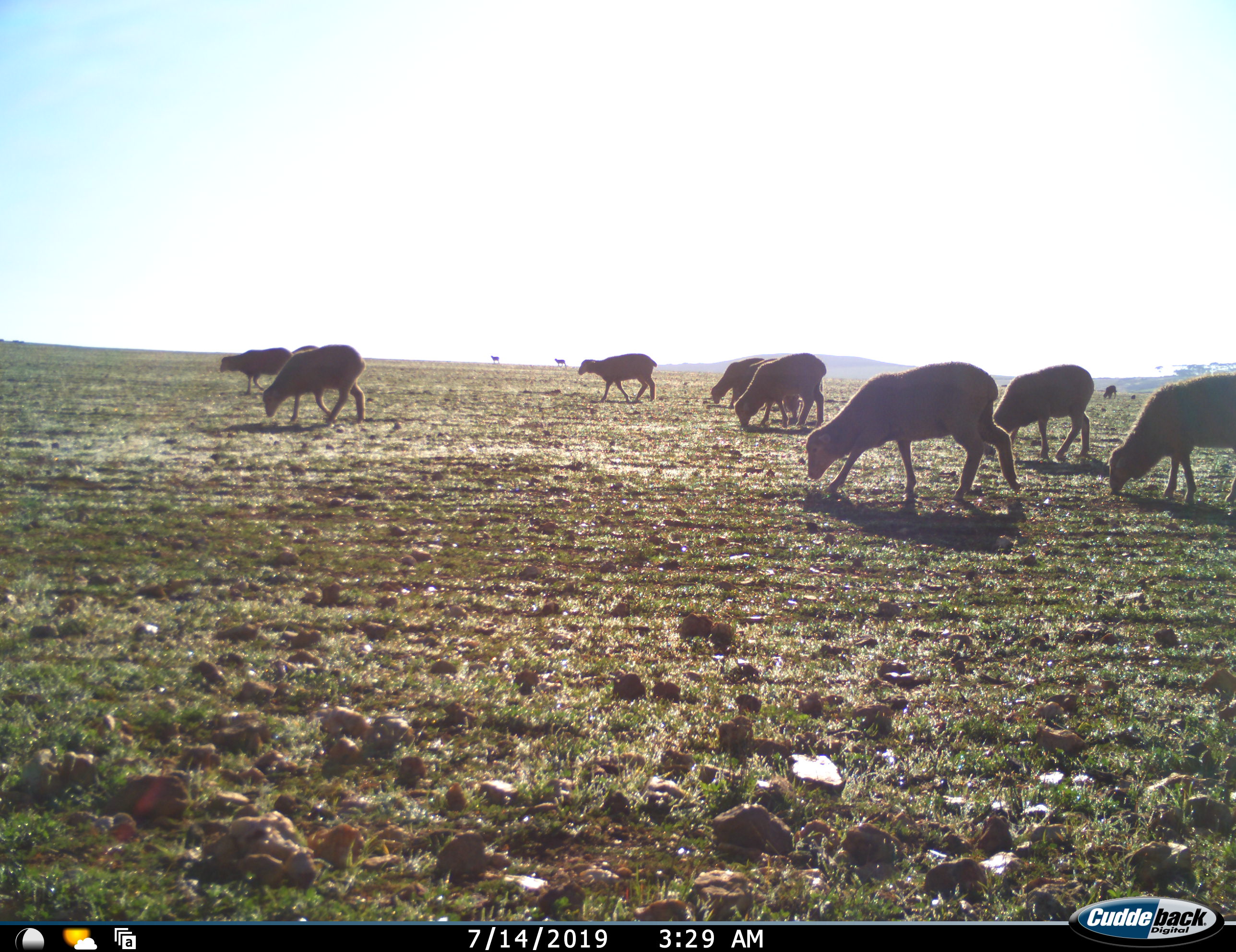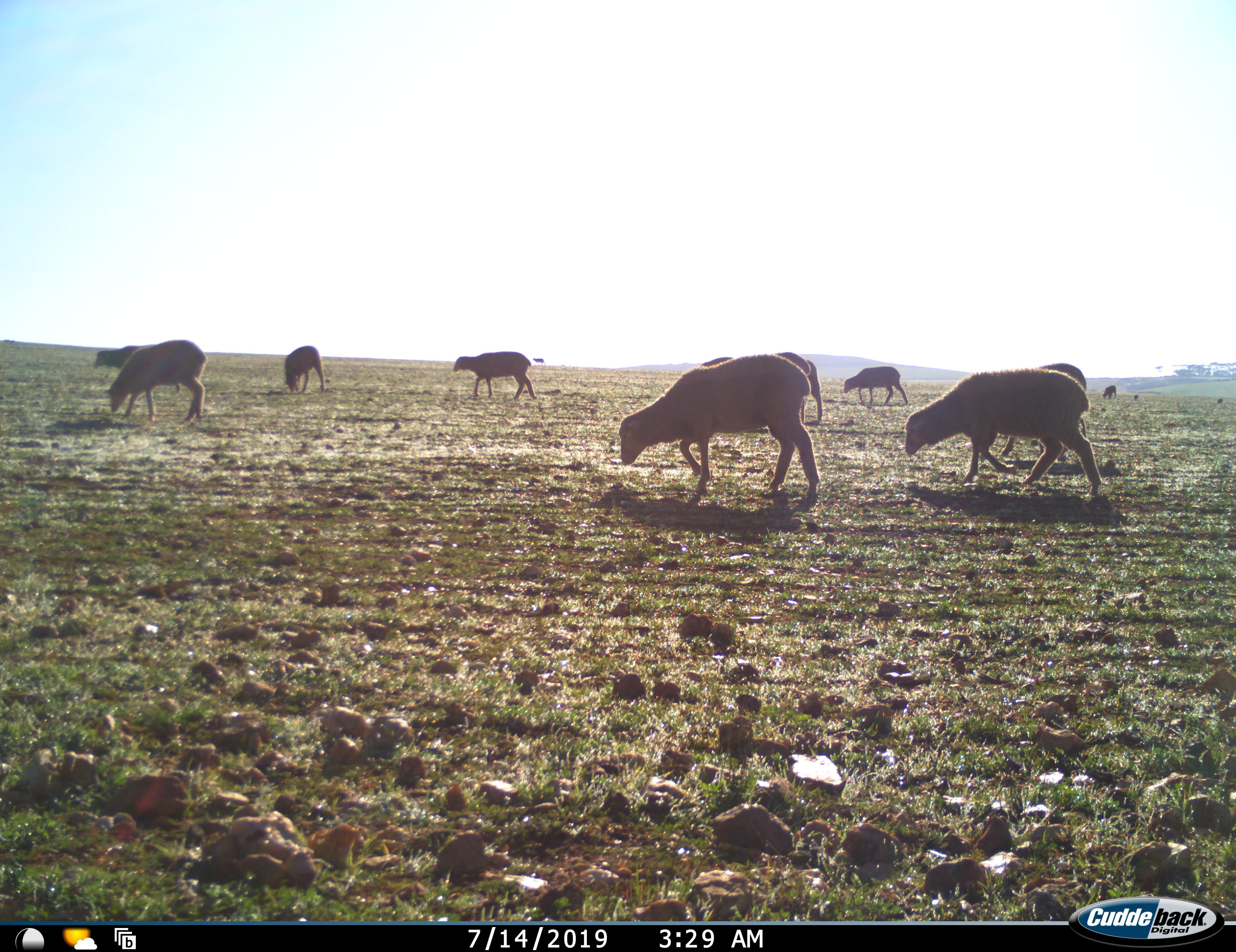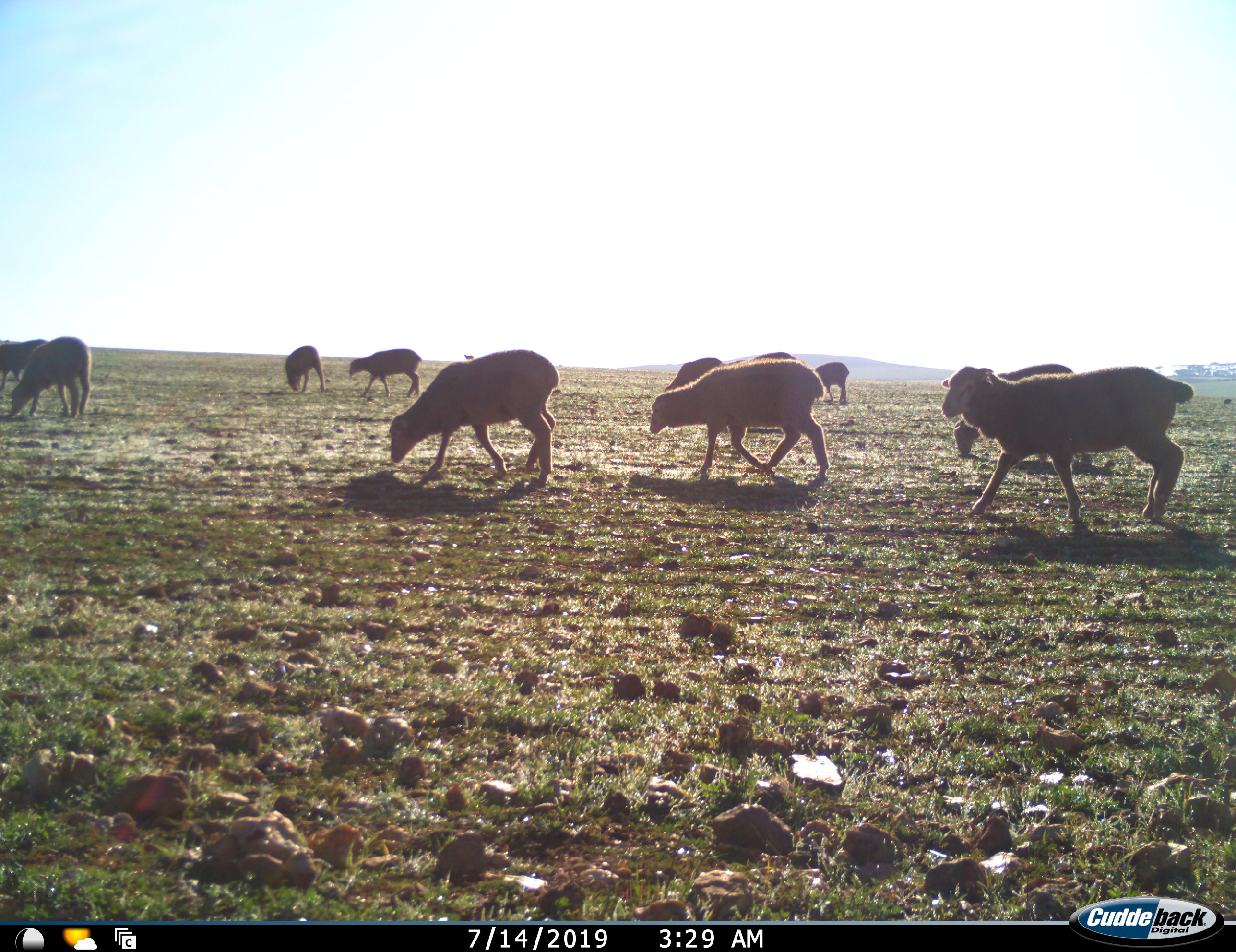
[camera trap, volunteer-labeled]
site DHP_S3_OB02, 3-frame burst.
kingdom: Animalia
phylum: Chordata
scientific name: Vertebrata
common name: domestic animal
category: domesticanimal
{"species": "domesticanimal (domestic animal) (Vertebrata)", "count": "11-50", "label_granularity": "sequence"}